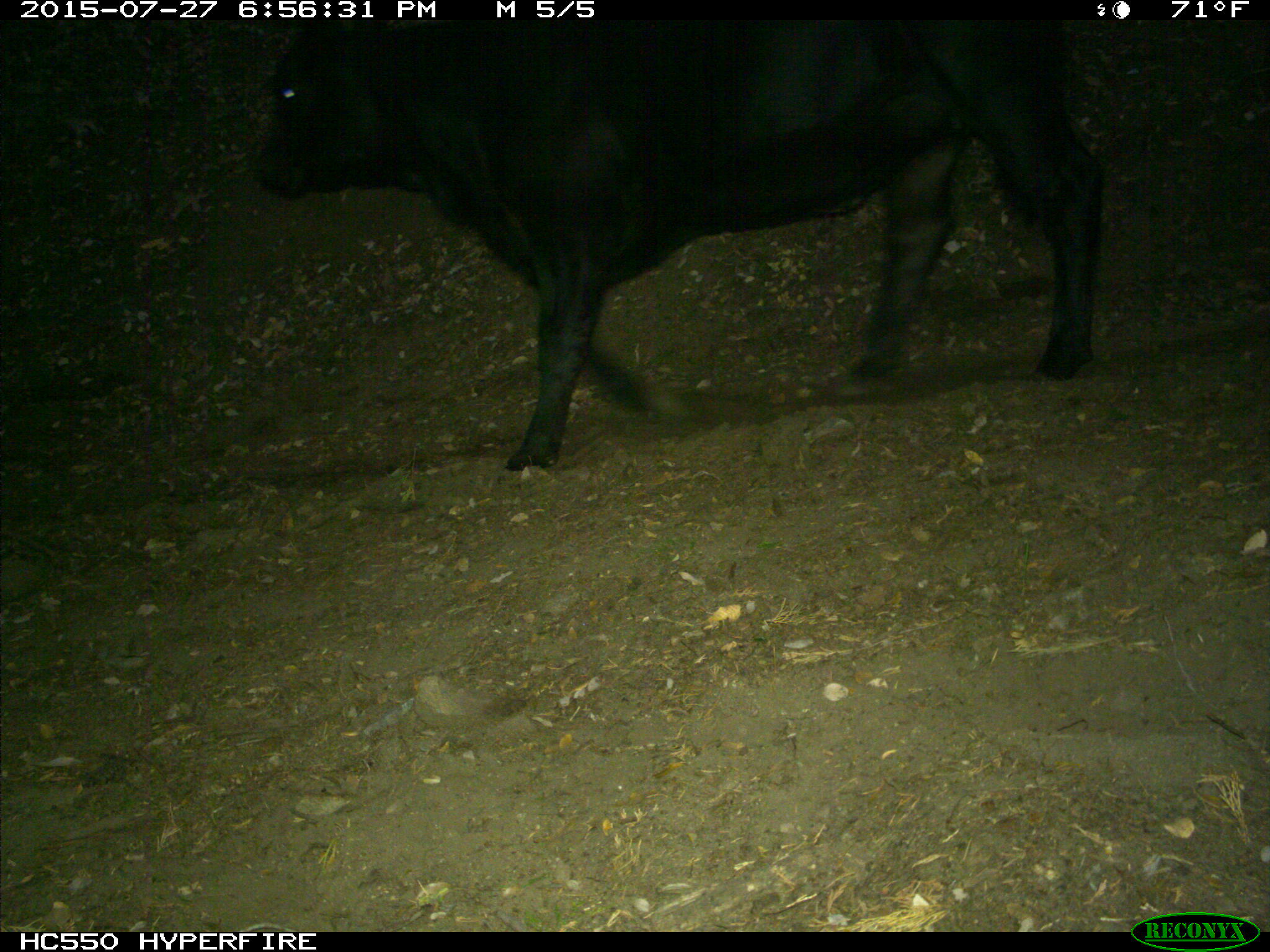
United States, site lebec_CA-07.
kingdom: Animalia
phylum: Chordata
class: Mammalia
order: Artiodactyla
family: Bovidae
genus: Bos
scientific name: Bos taurus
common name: domestic cow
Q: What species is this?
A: Bos taurus (domestic cow).